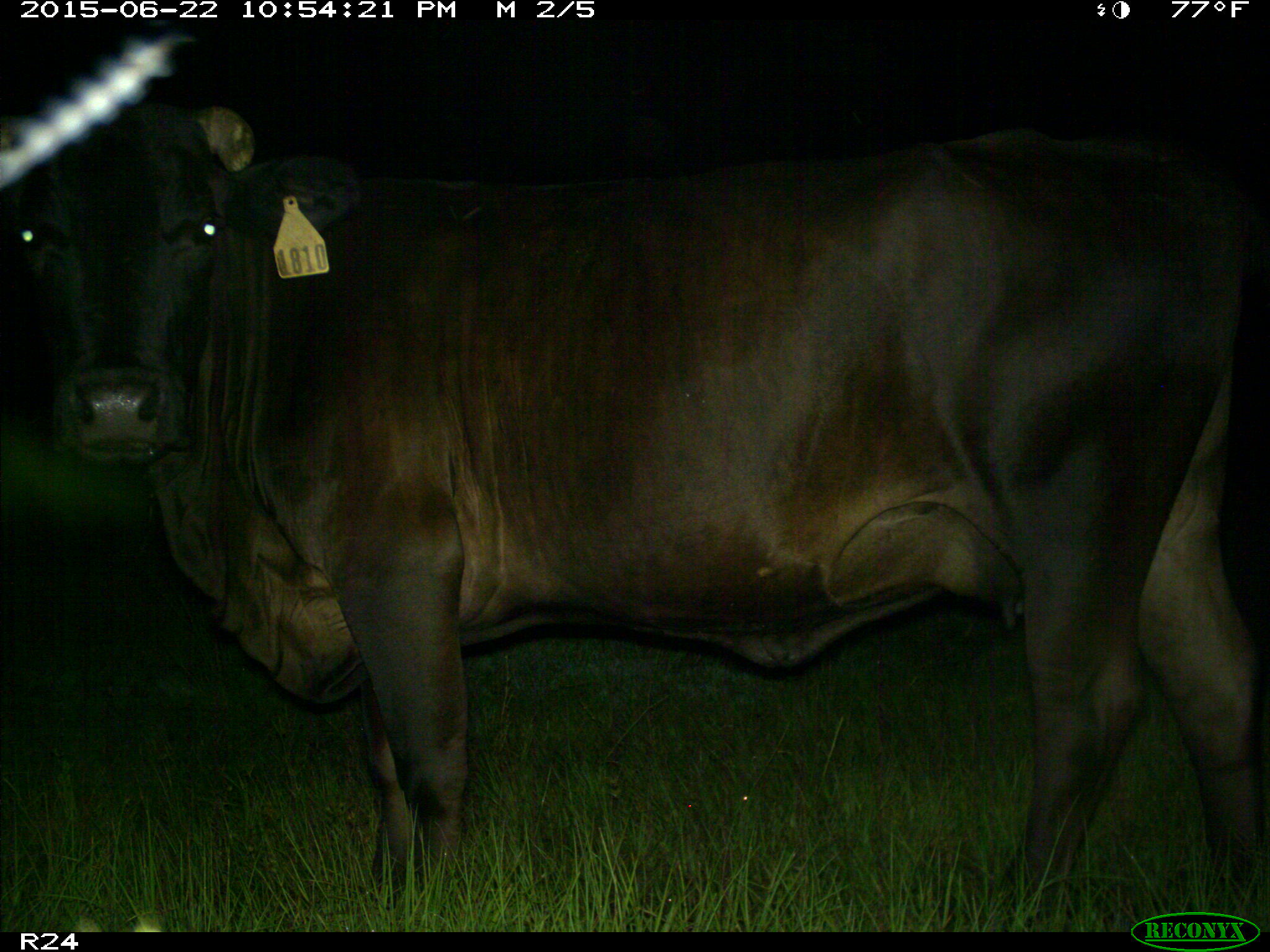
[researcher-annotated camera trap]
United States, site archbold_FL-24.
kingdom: Animalia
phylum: Chordata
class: Mammalia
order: Artiodactyla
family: Bovidae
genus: Bos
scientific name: Bos taurus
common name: domestic cow